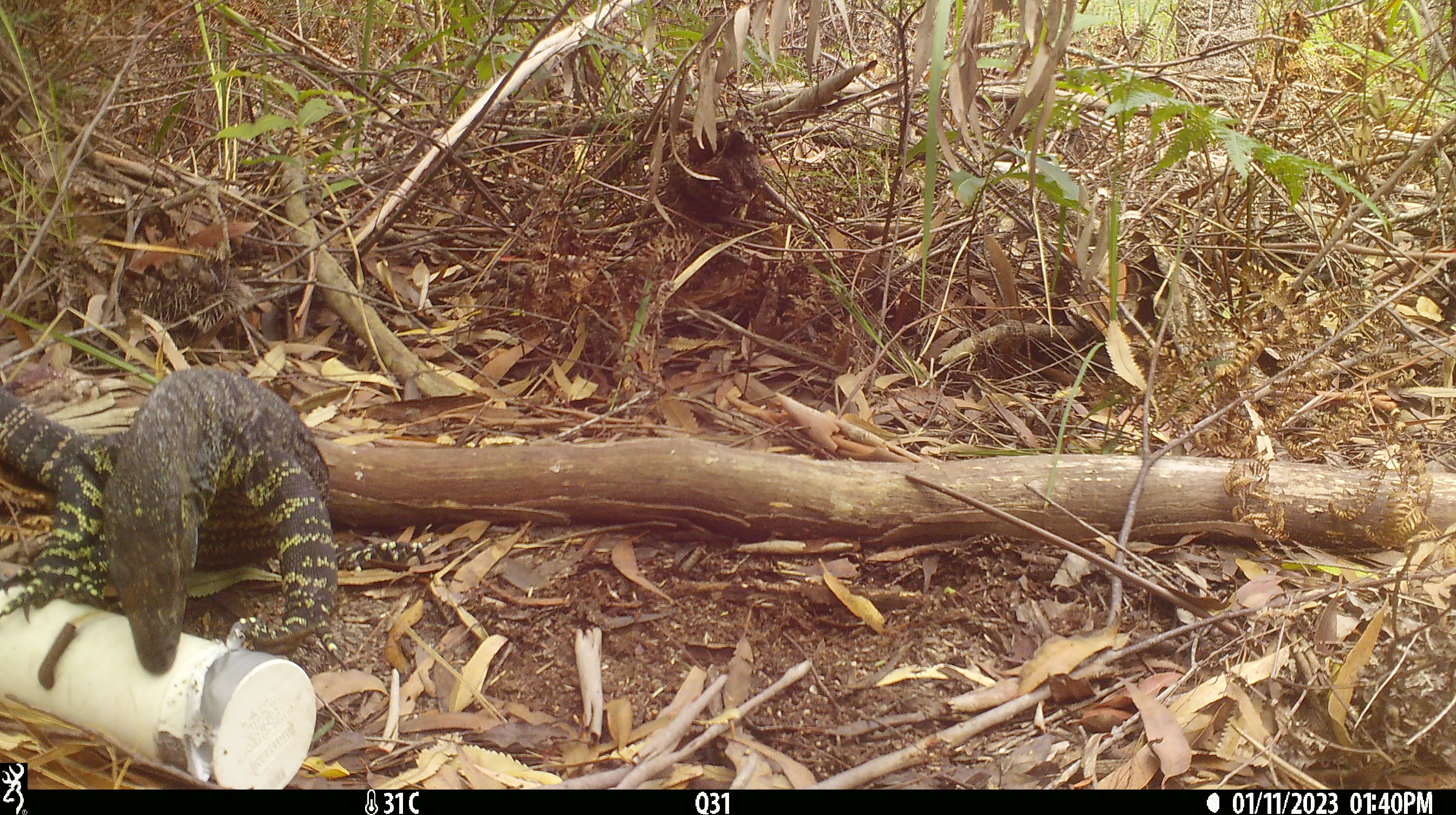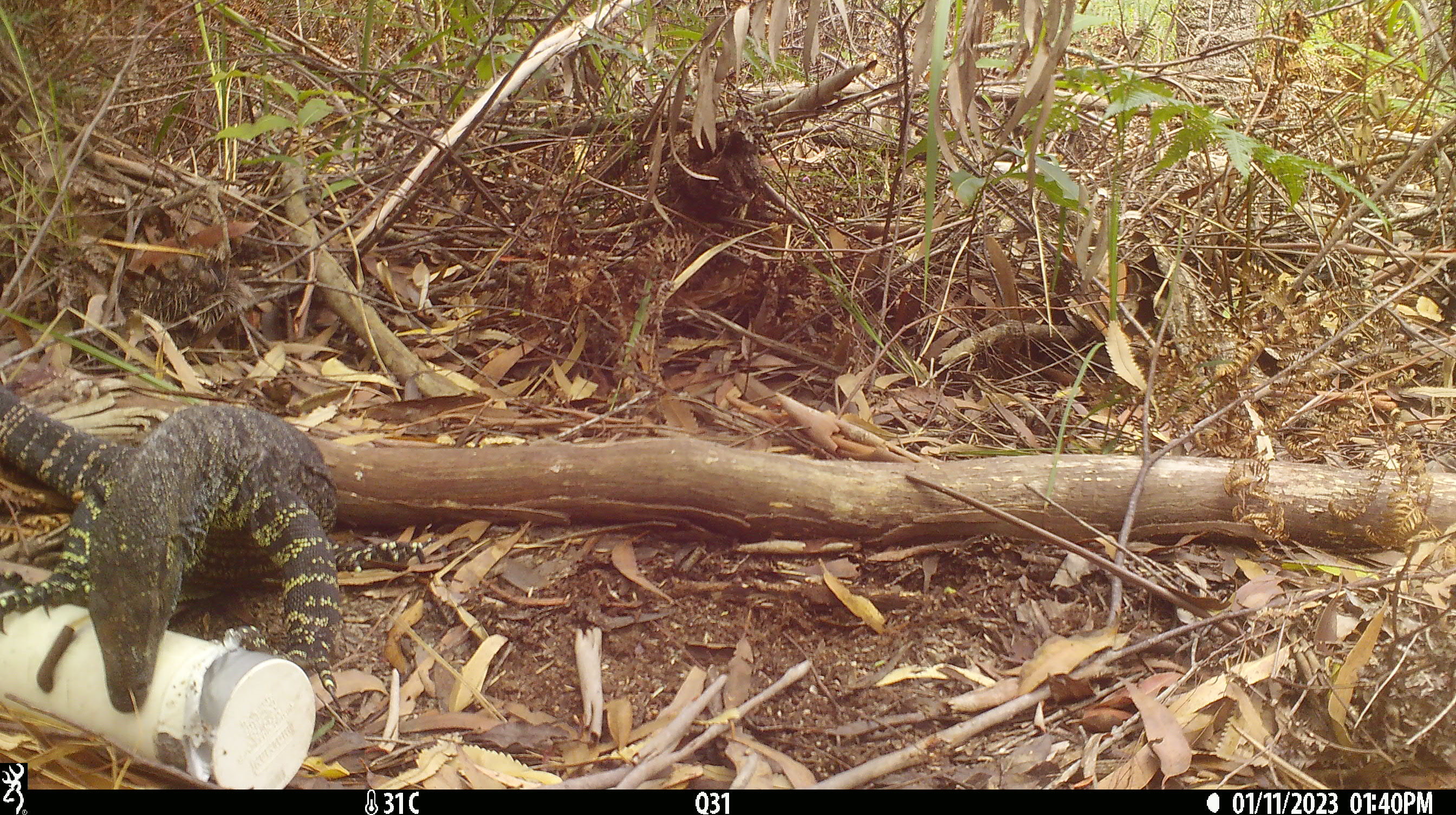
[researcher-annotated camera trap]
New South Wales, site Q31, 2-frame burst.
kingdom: Animalia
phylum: Chordata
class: Reptilia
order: Squamata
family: Varanidae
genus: Varanus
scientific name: Varanus varius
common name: lace monitor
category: goanna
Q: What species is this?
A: Goanna (lace monitor) (Varanus varius).